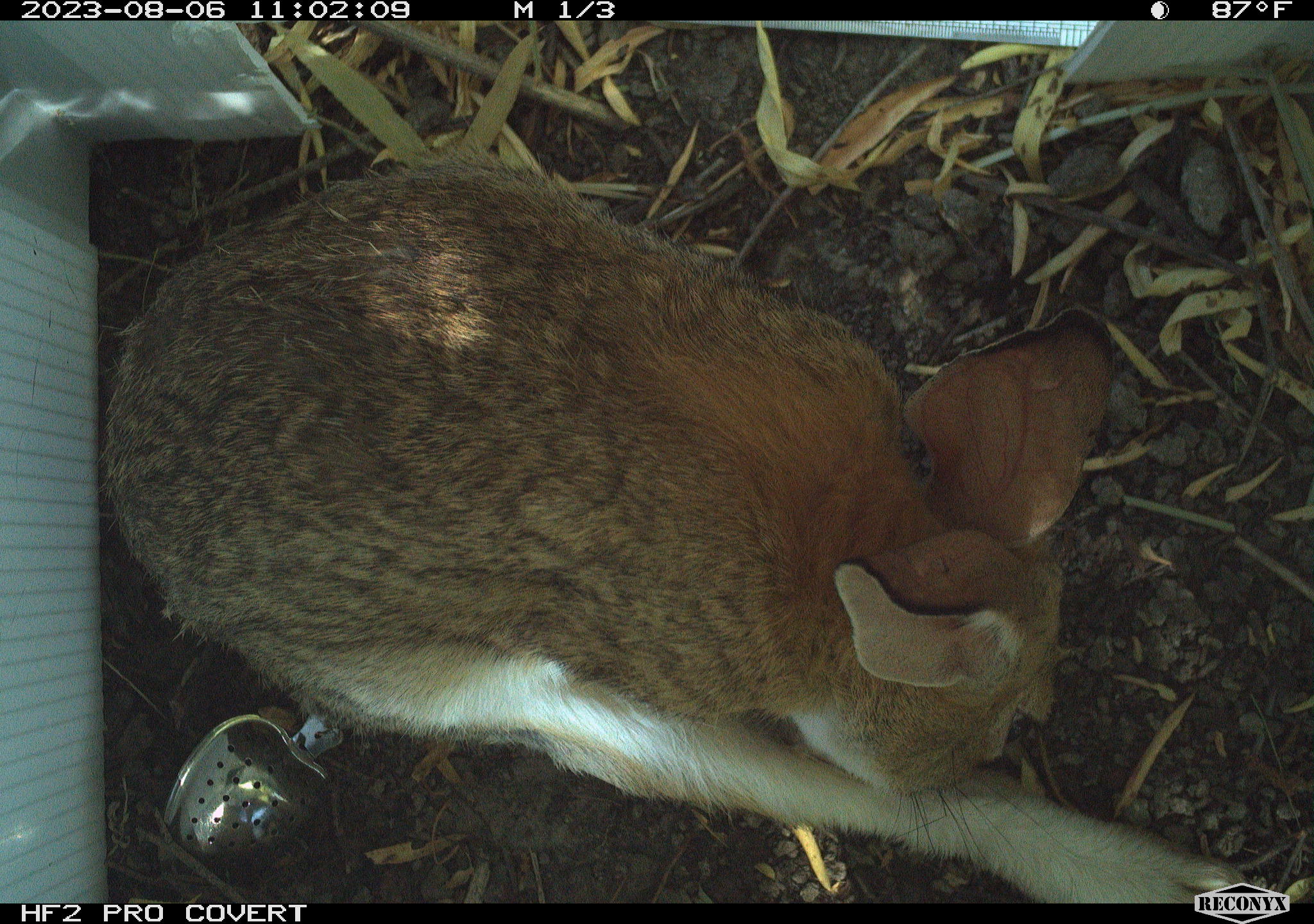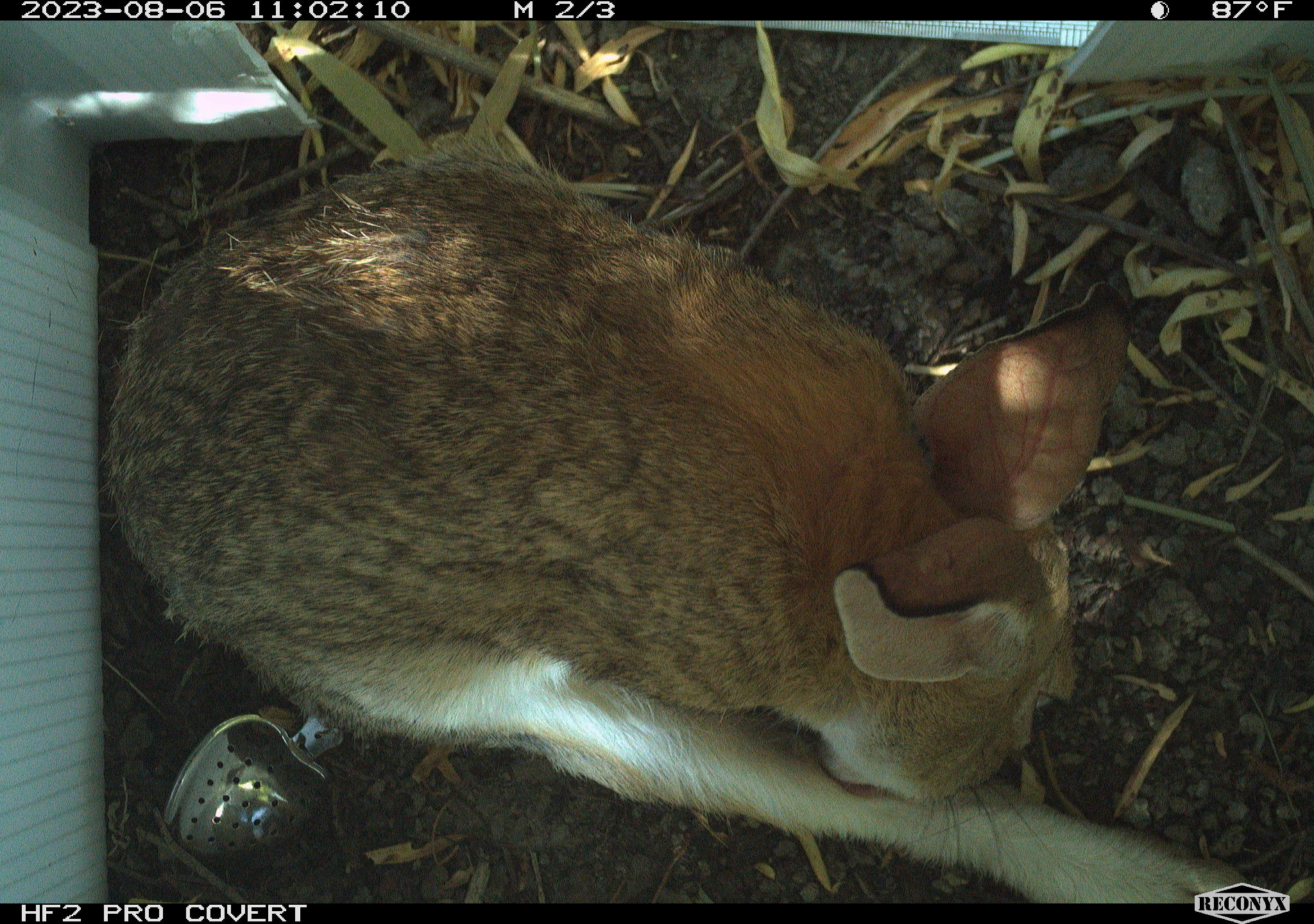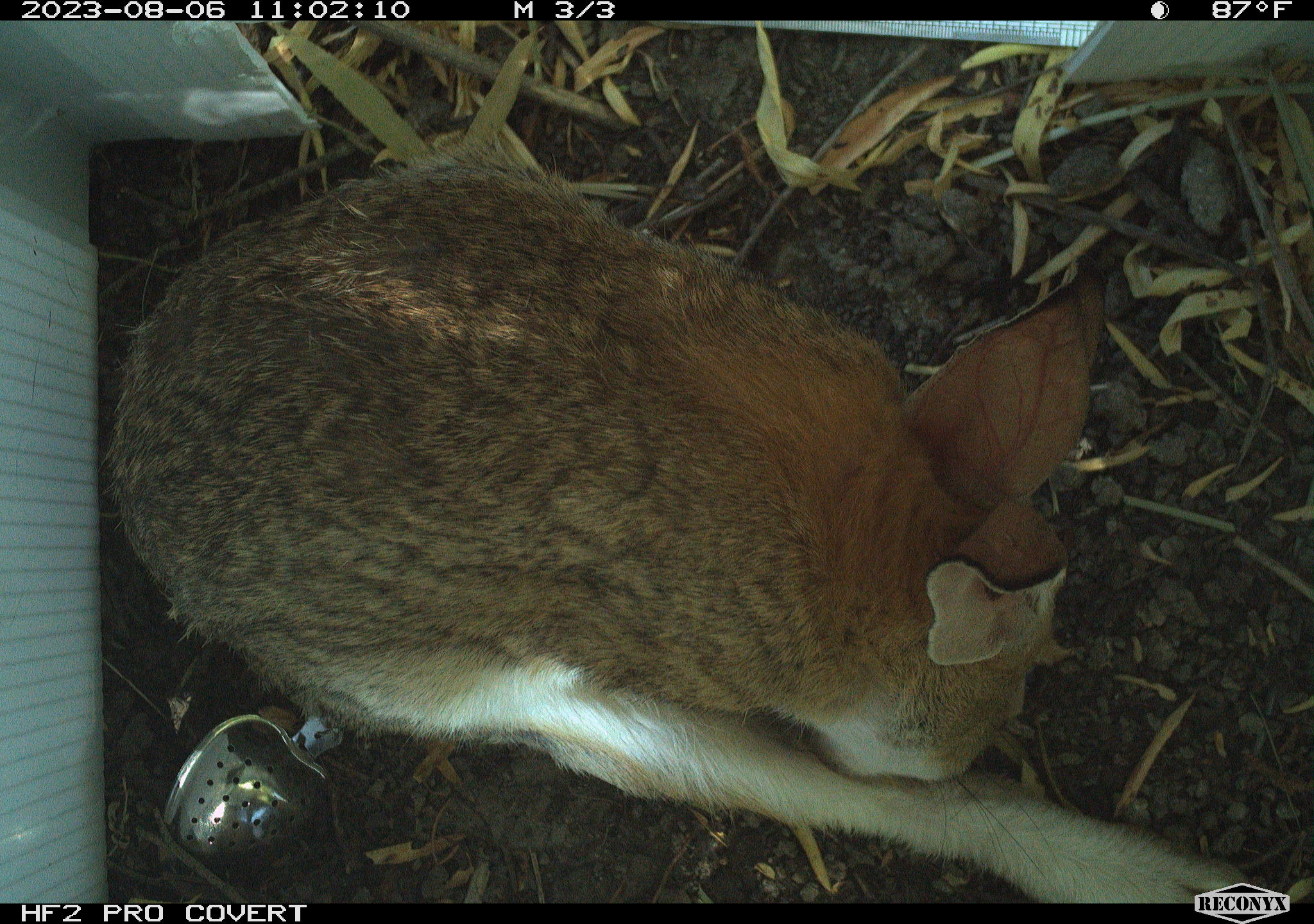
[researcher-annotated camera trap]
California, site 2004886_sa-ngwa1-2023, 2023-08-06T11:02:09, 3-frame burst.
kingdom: Animalia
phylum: Chordata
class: Mammalia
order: Lagomorpha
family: Leporidae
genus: Sylvilagus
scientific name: Sylvilagus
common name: cottontail rabbits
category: sylvilagus species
Sylvilagus species (cottontail rabbits) (Sylvilagus).